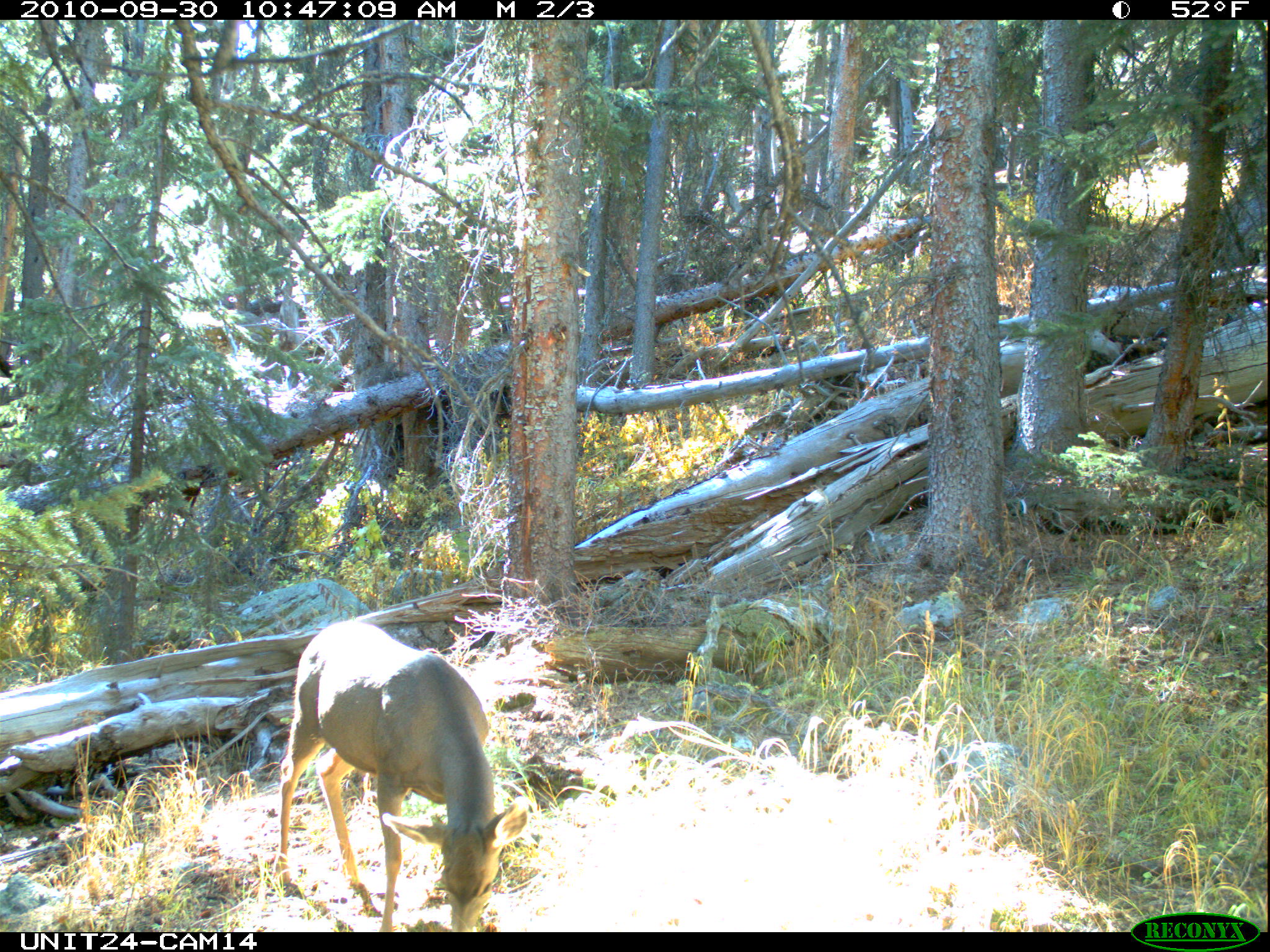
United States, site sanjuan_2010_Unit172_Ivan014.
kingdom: Animalia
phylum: Chordata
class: Mammalia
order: Artiodactyla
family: Cervidae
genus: Odocoileus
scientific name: Odocoileus hemionus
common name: mule deer